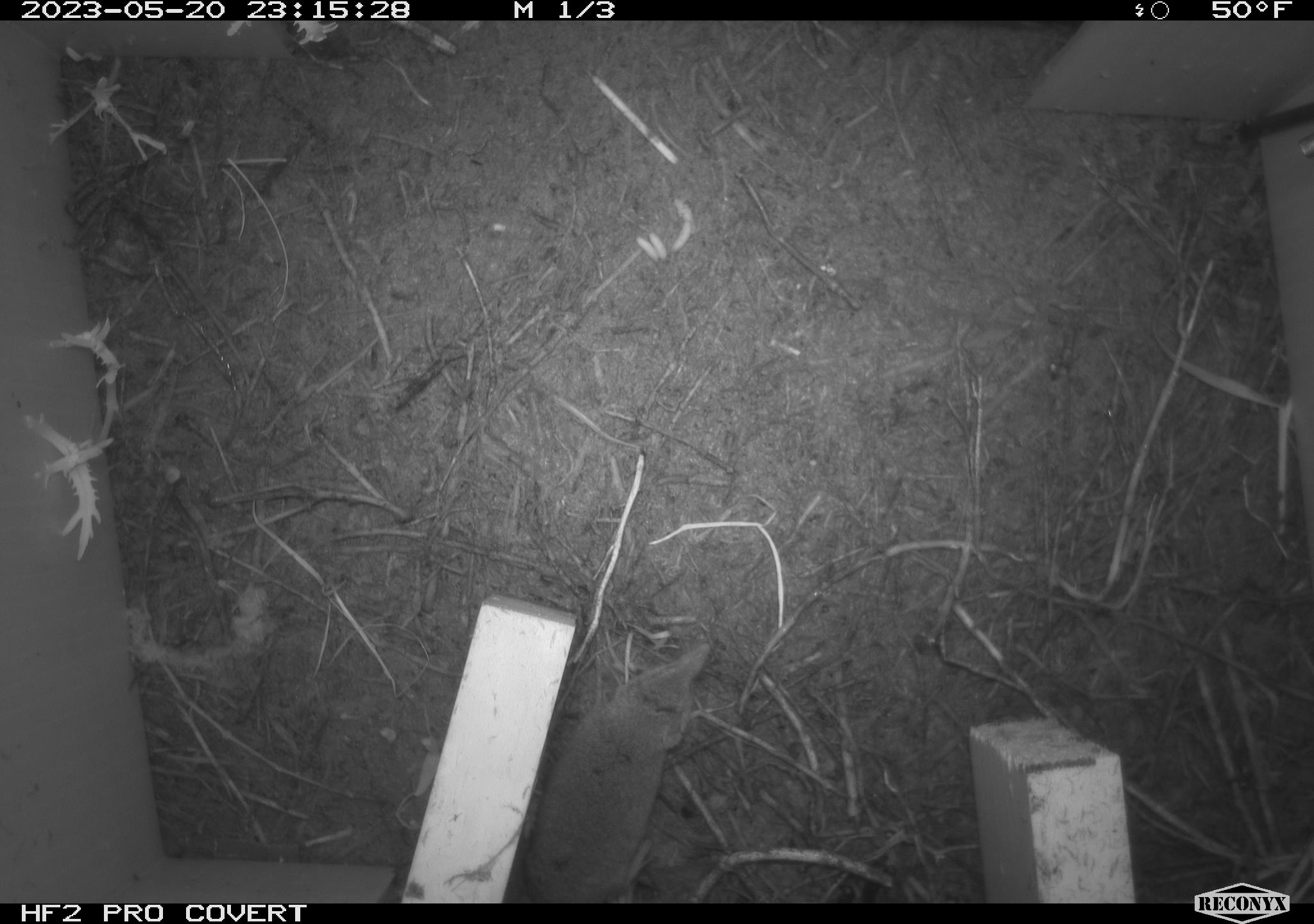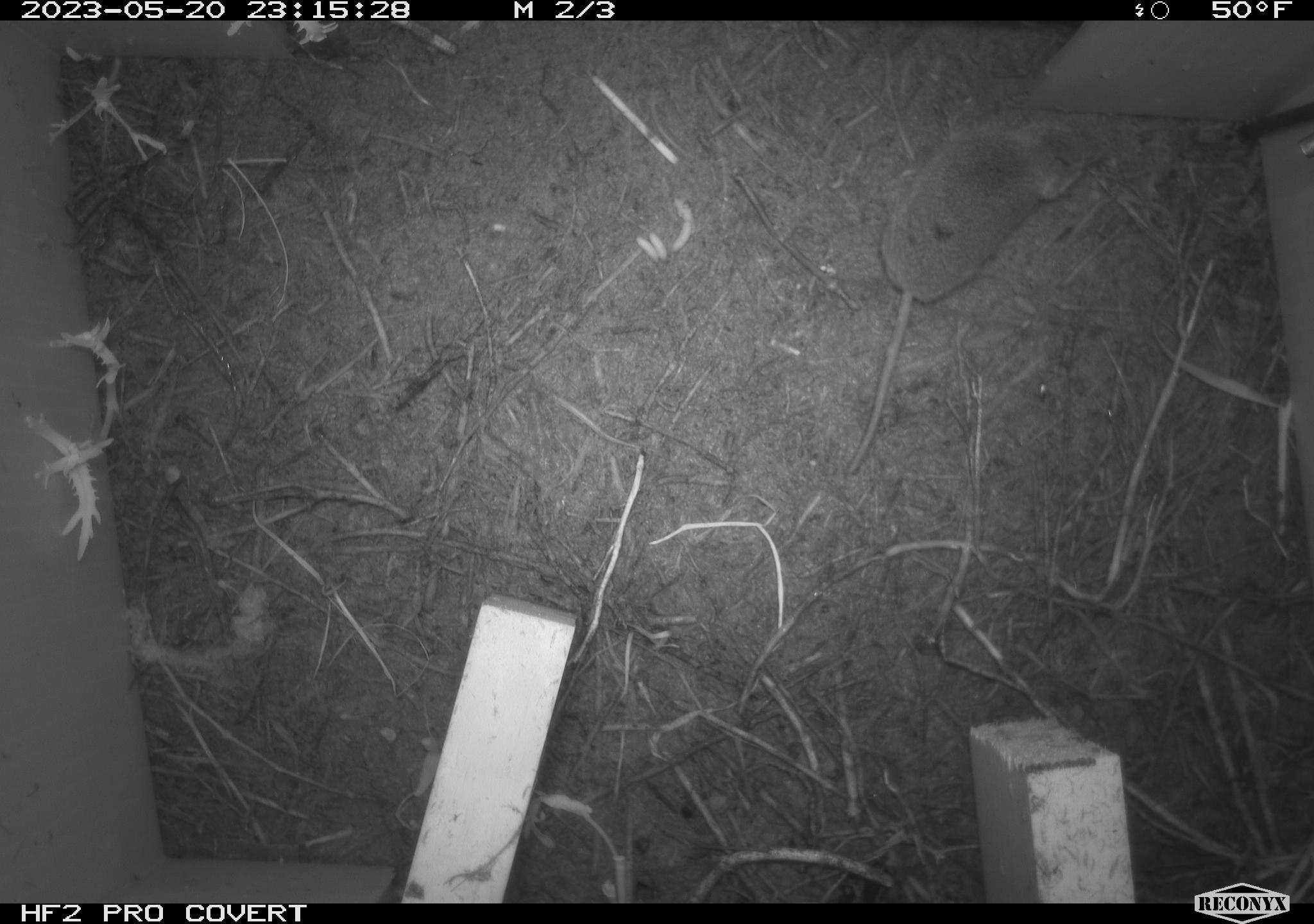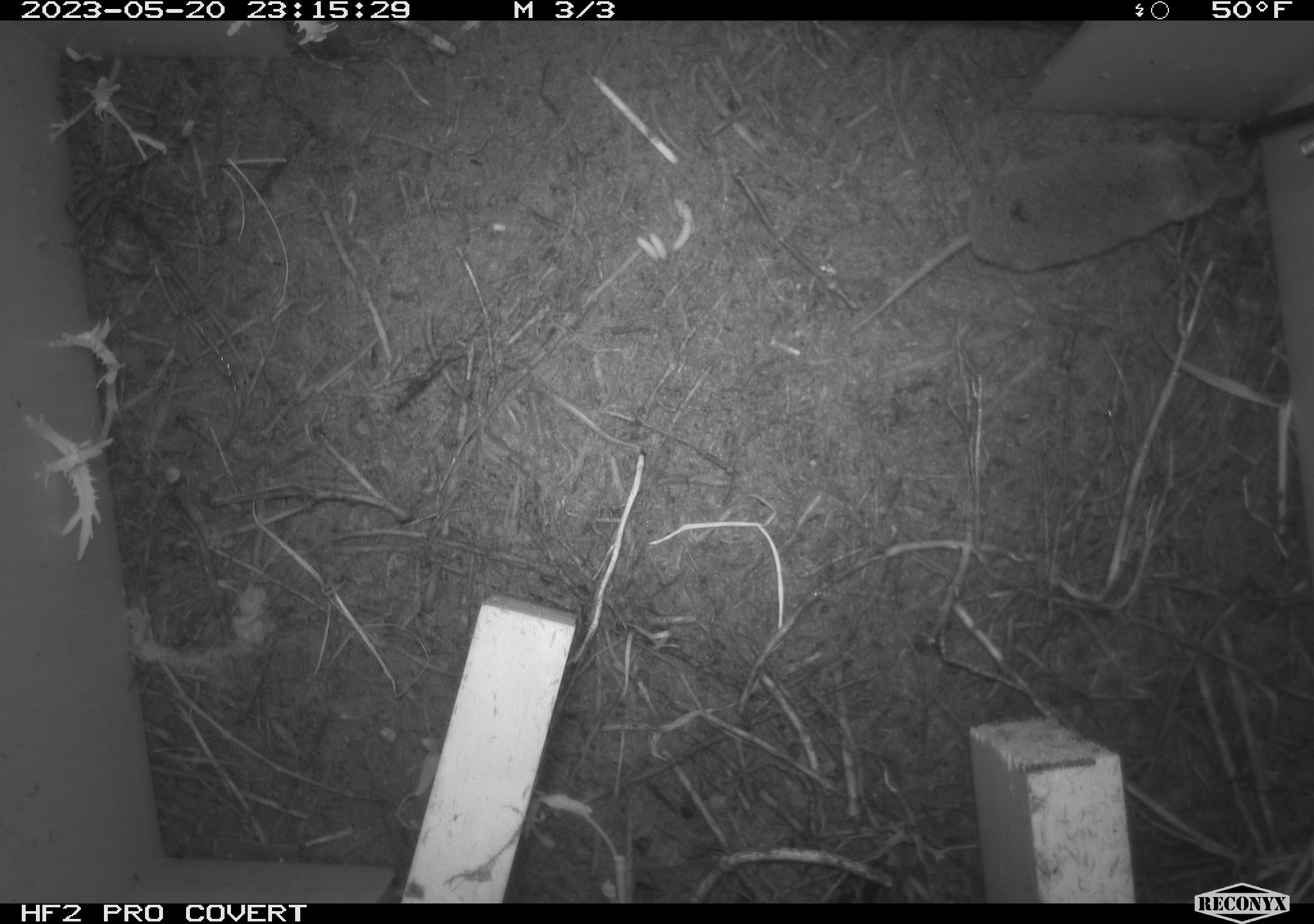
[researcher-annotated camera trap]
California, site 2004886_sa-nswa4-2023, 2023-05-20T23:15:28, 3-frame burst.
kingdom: Animalia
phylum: Chordata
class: Mammalia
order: Eulipotyphla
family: Soricidae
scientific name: Soricidae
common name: shrews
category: soricidae family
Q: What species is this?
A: Soricidae family (shrews) (Soricidae).